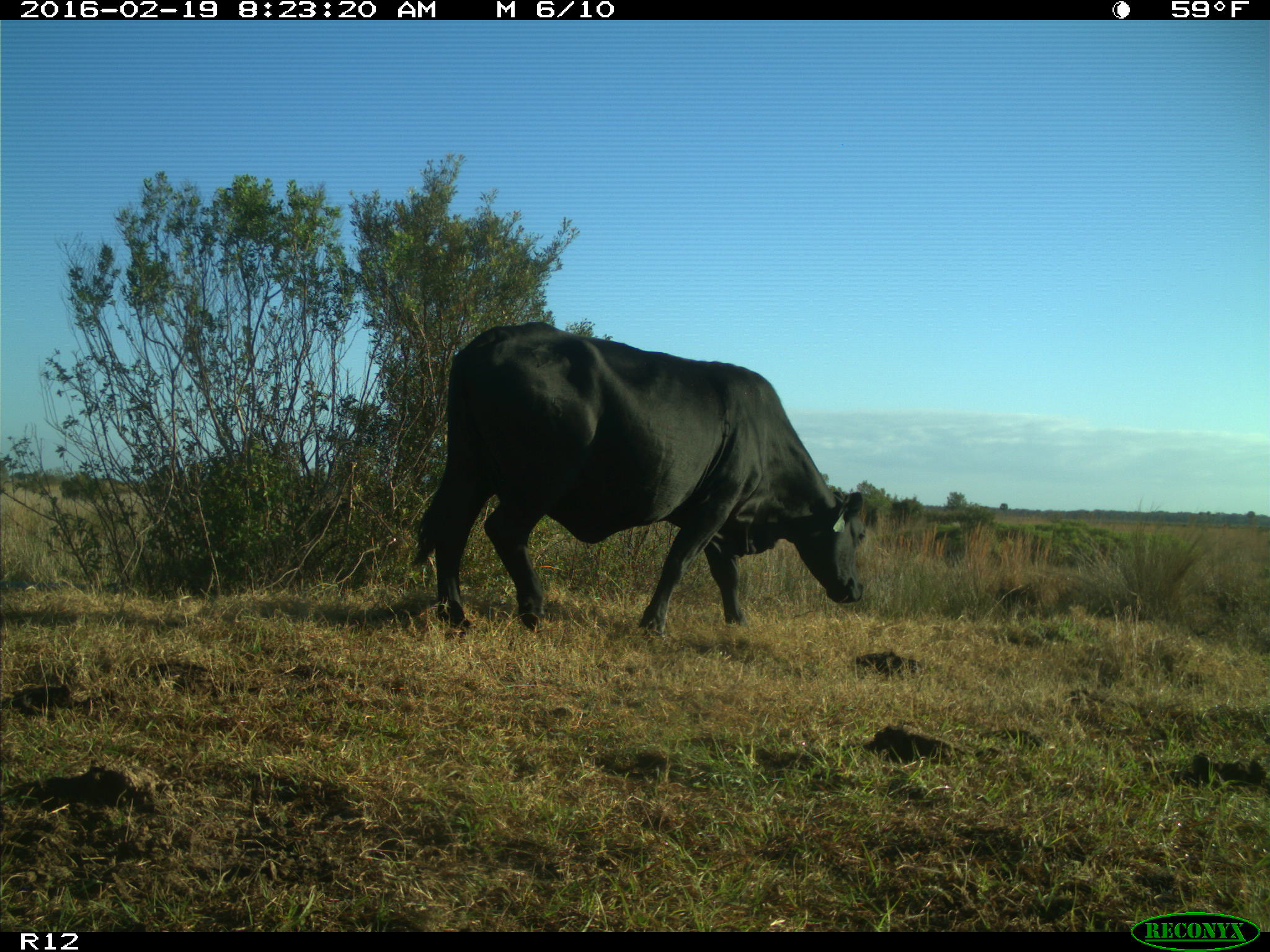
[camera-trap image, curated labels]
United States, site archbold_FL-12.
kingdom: Animalia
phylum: Chordata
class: Mammalia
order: Artiodactyla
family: Bovidae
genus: Bos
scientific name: Bos taurus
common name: domestic cow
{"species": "Bos taurus (domestic cow)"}